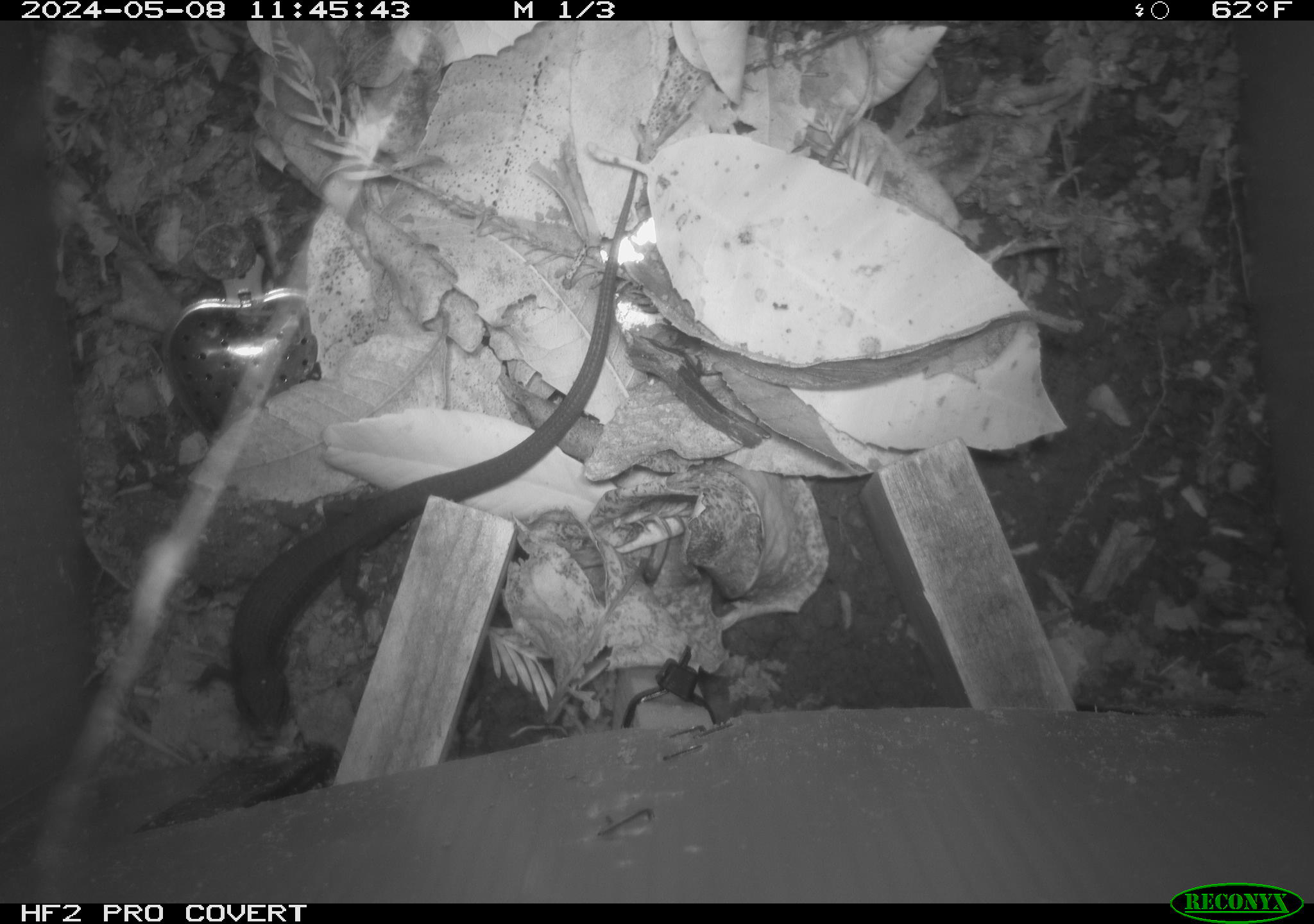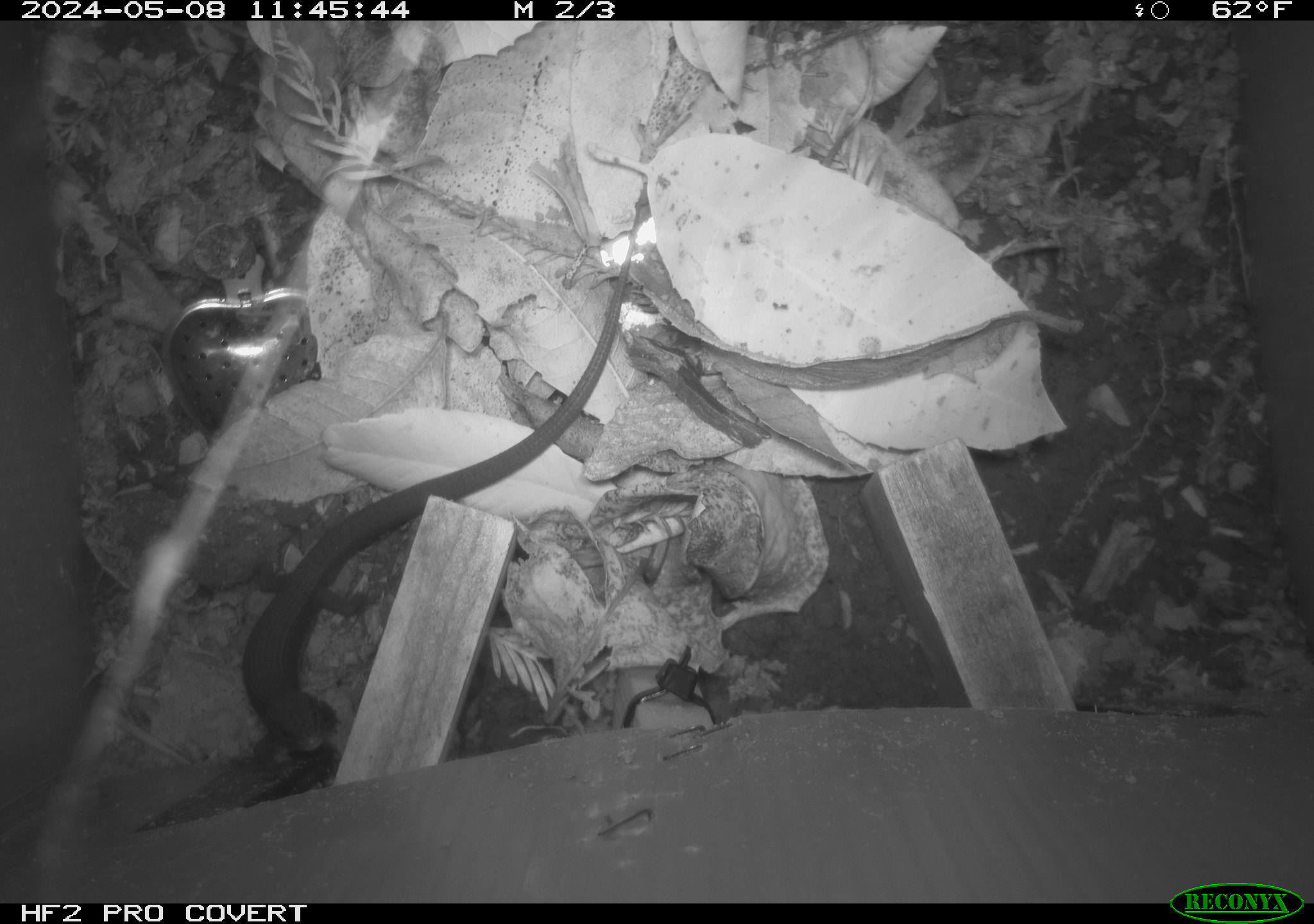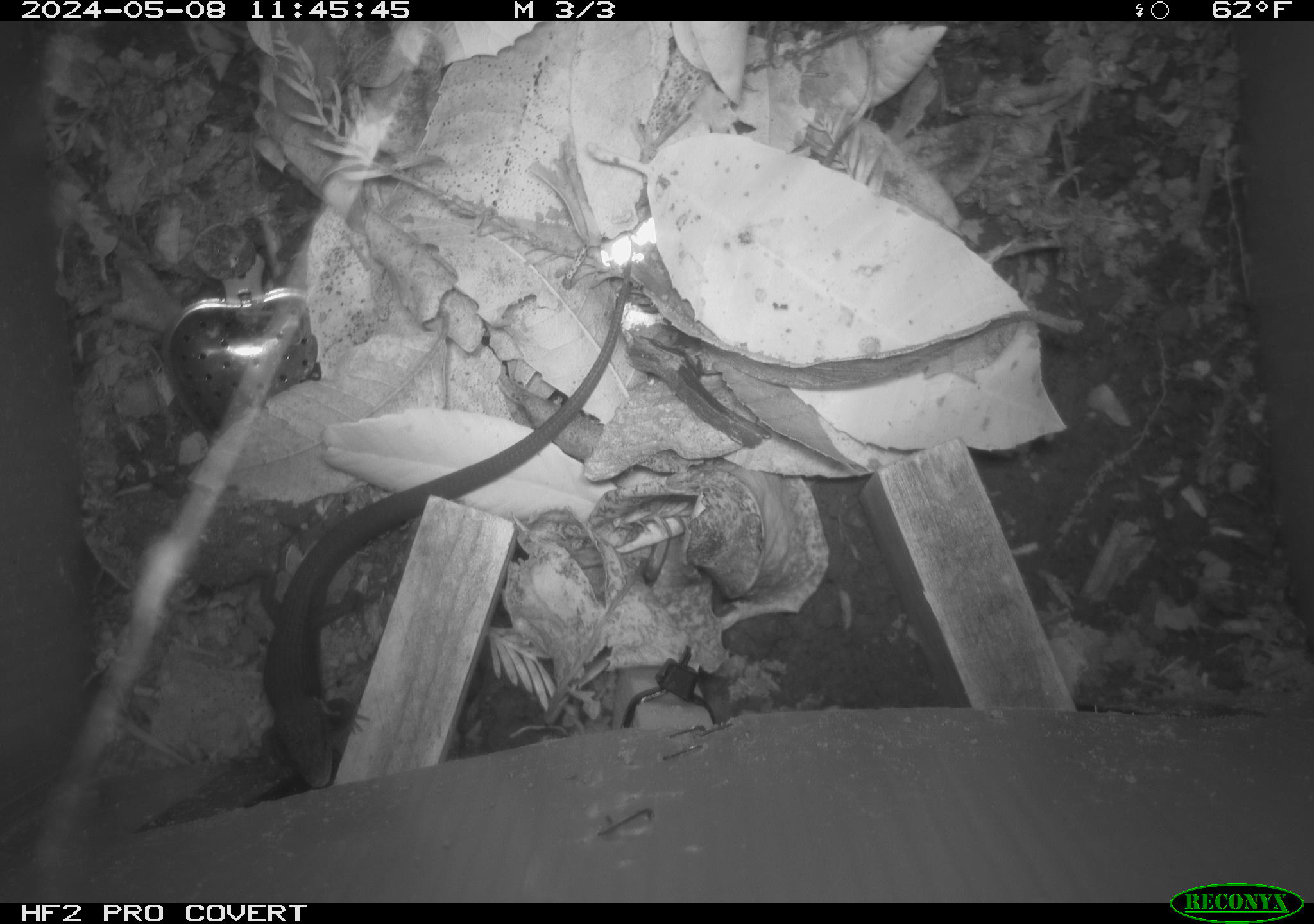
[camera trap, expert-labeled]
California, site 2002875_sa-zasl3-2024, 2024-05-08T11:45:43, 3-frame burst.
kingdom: Animalia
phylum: Chordata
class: Reptilia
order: Squamata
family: Anguidae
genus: Elgaria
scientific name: Elgaria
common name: alligator lizards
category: elgaria species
Elgaria species (alligator lizards) (Elgaria).